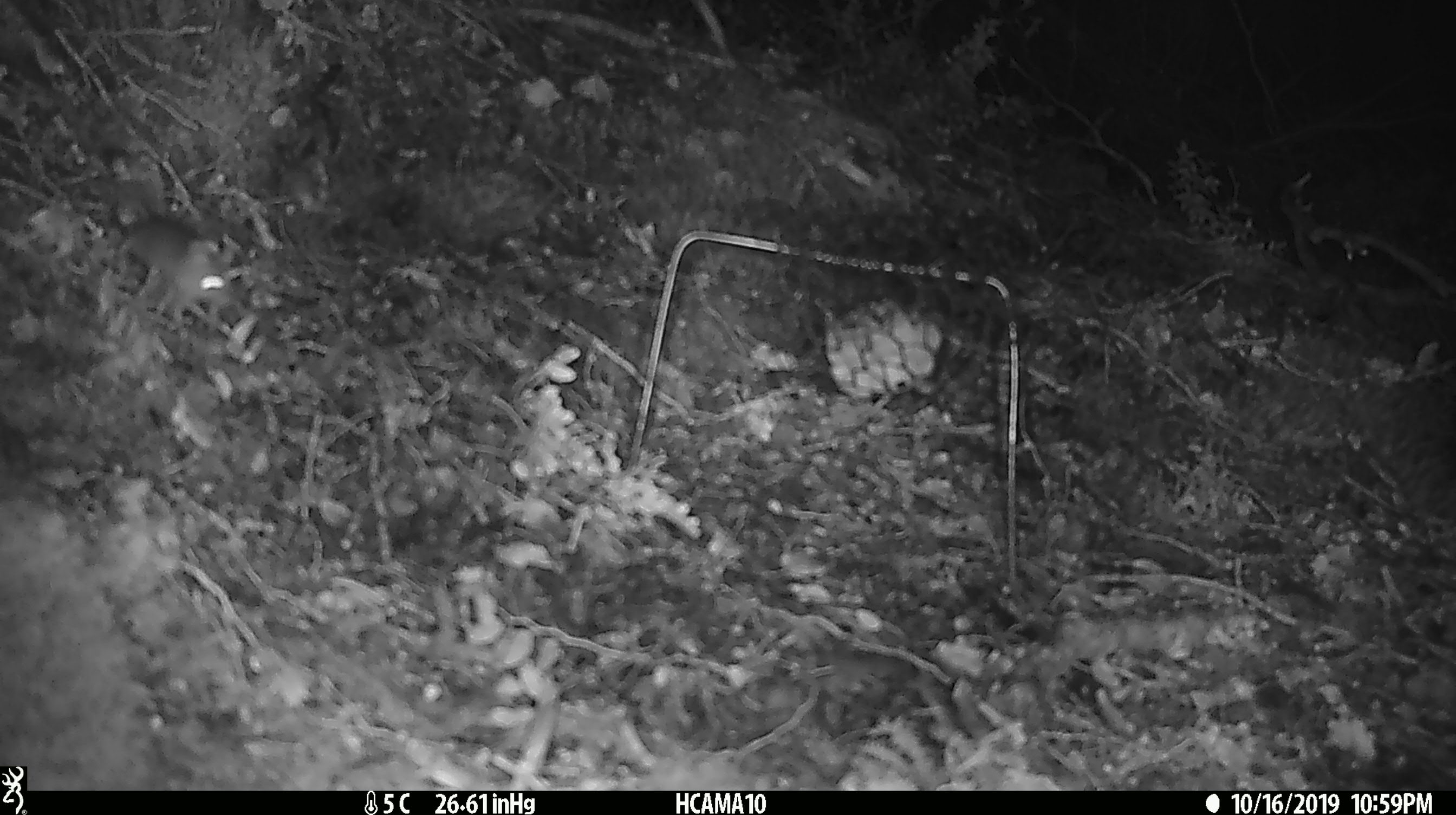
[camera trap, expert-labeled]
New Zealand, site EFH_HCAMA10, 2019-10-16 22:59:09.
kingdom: Animalia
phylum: Chordata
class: Mammalia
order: Rodentia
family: Muridae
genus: Mus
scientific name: Mus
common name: mouse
Mouse (Mus).